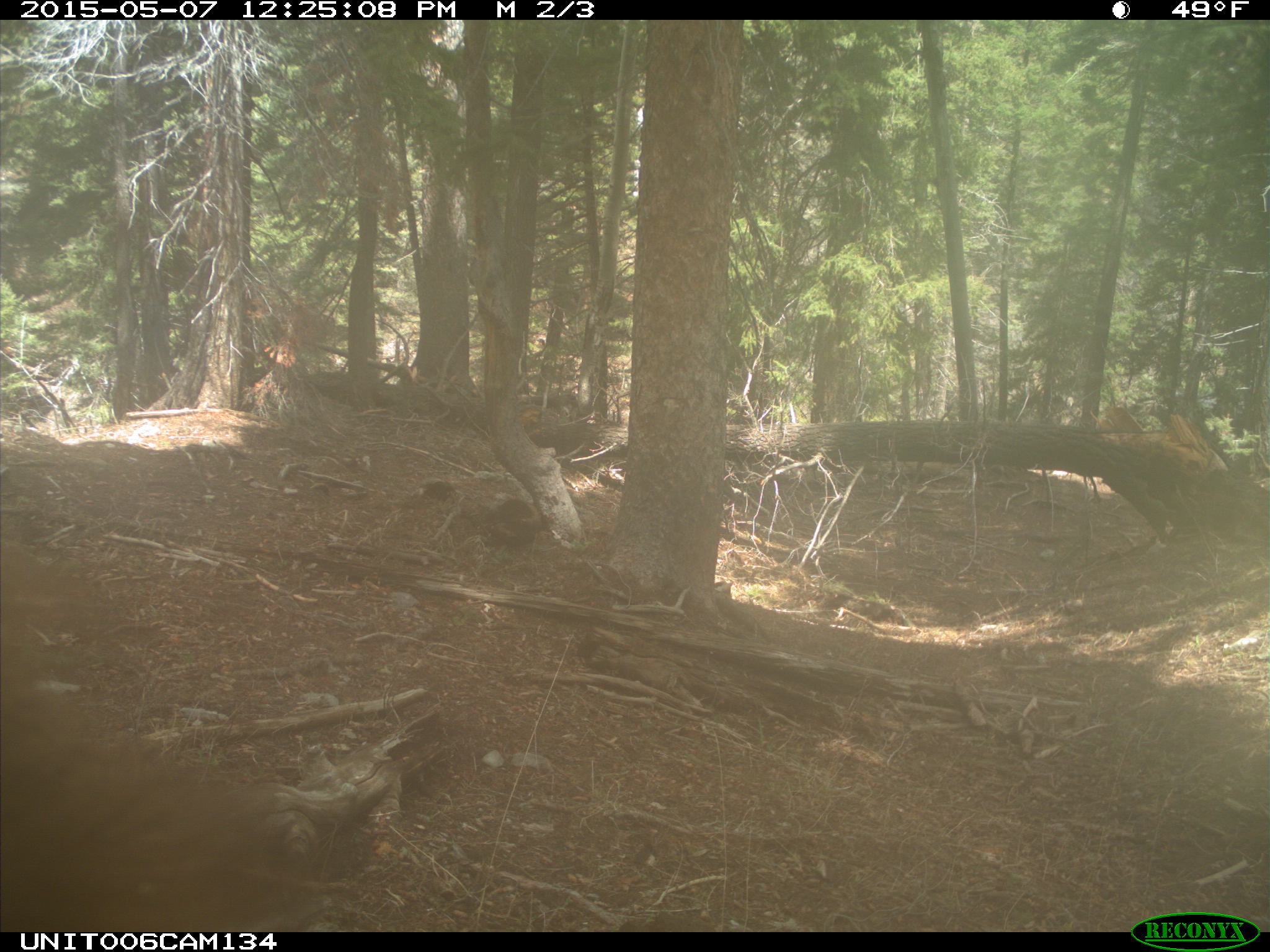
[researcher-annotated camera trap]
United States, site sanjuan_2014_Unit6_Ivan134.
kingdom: Animalia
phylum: Chordata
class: Mammalia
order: Carnivora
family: Ursidae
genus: Ursus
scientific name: Ursus americanus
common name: american black bear